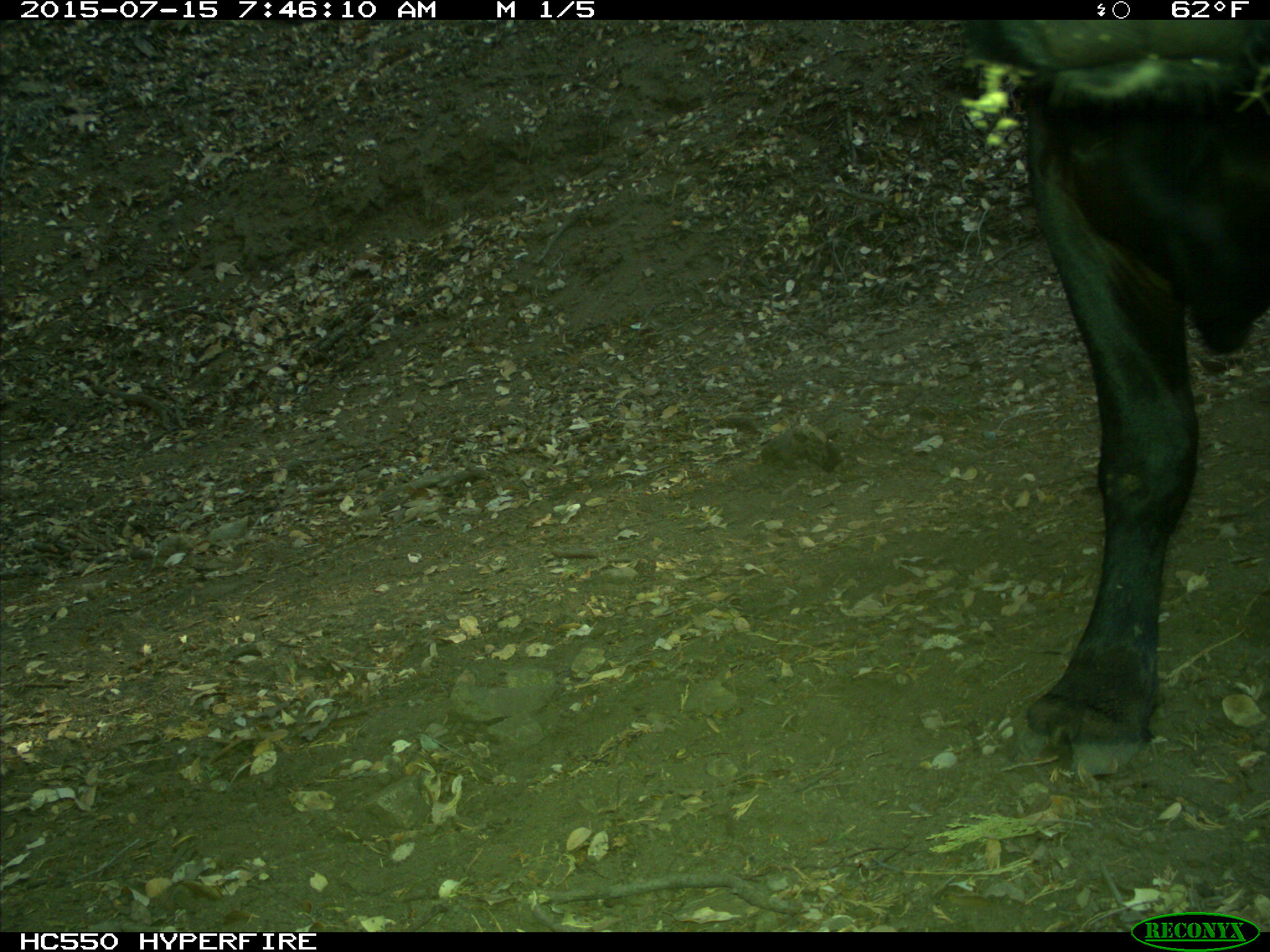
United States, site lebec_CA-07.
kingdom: Animalia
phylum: Chordata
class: Mammalia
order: Artiodactyla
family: Bovidae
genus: Bos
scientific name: Bos taurus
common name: domestic cow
Bos taurus (domestic cow).